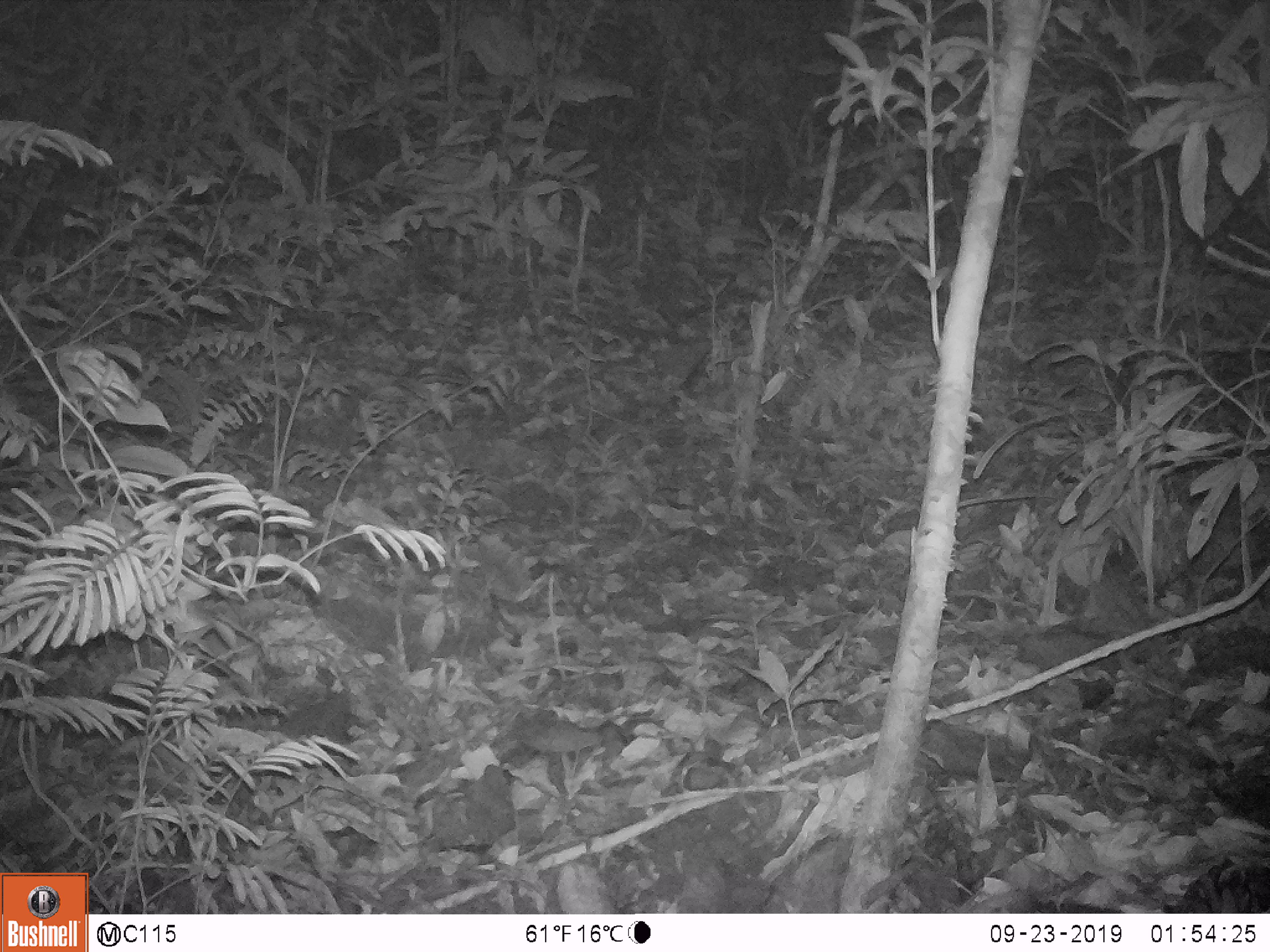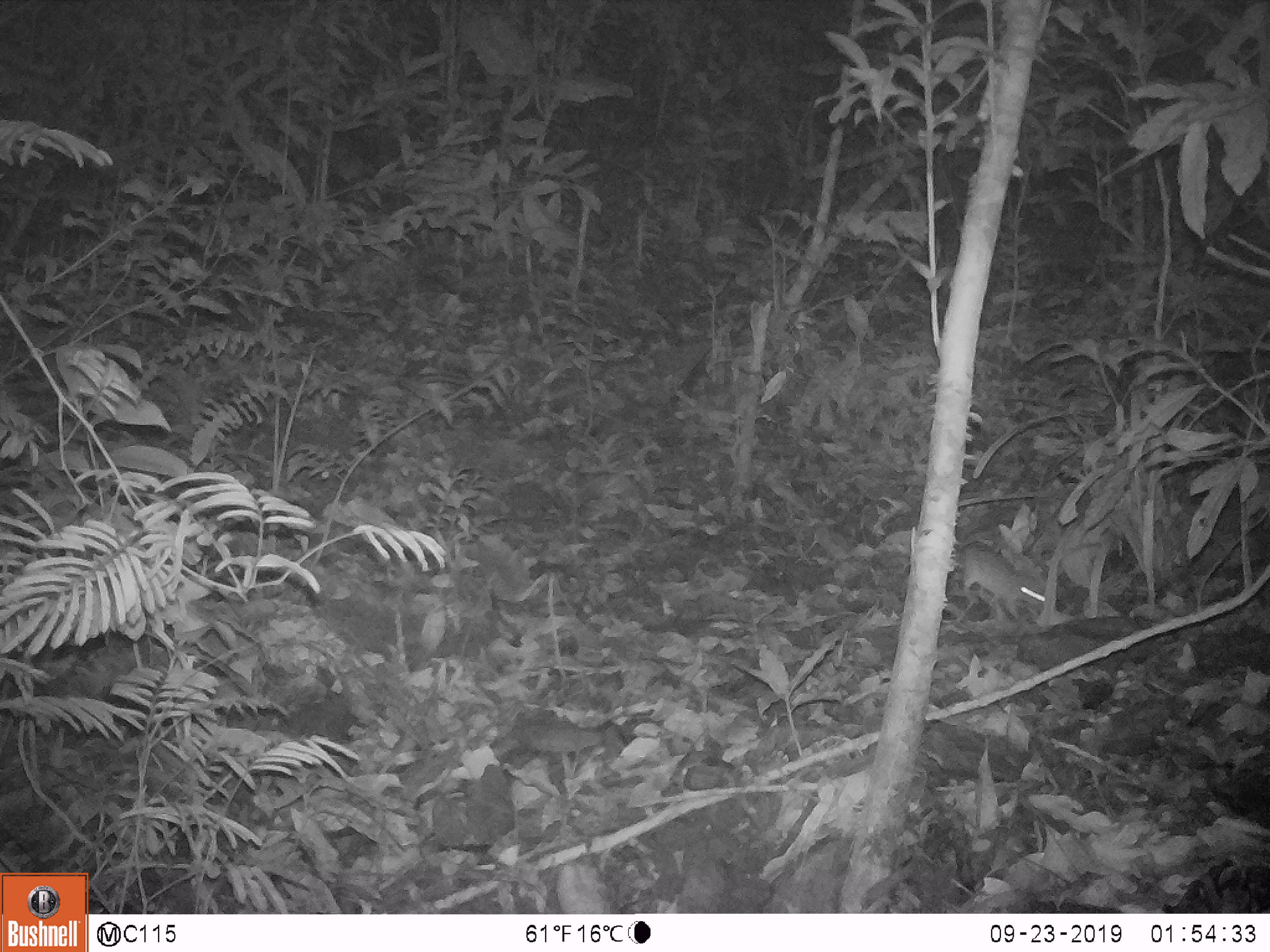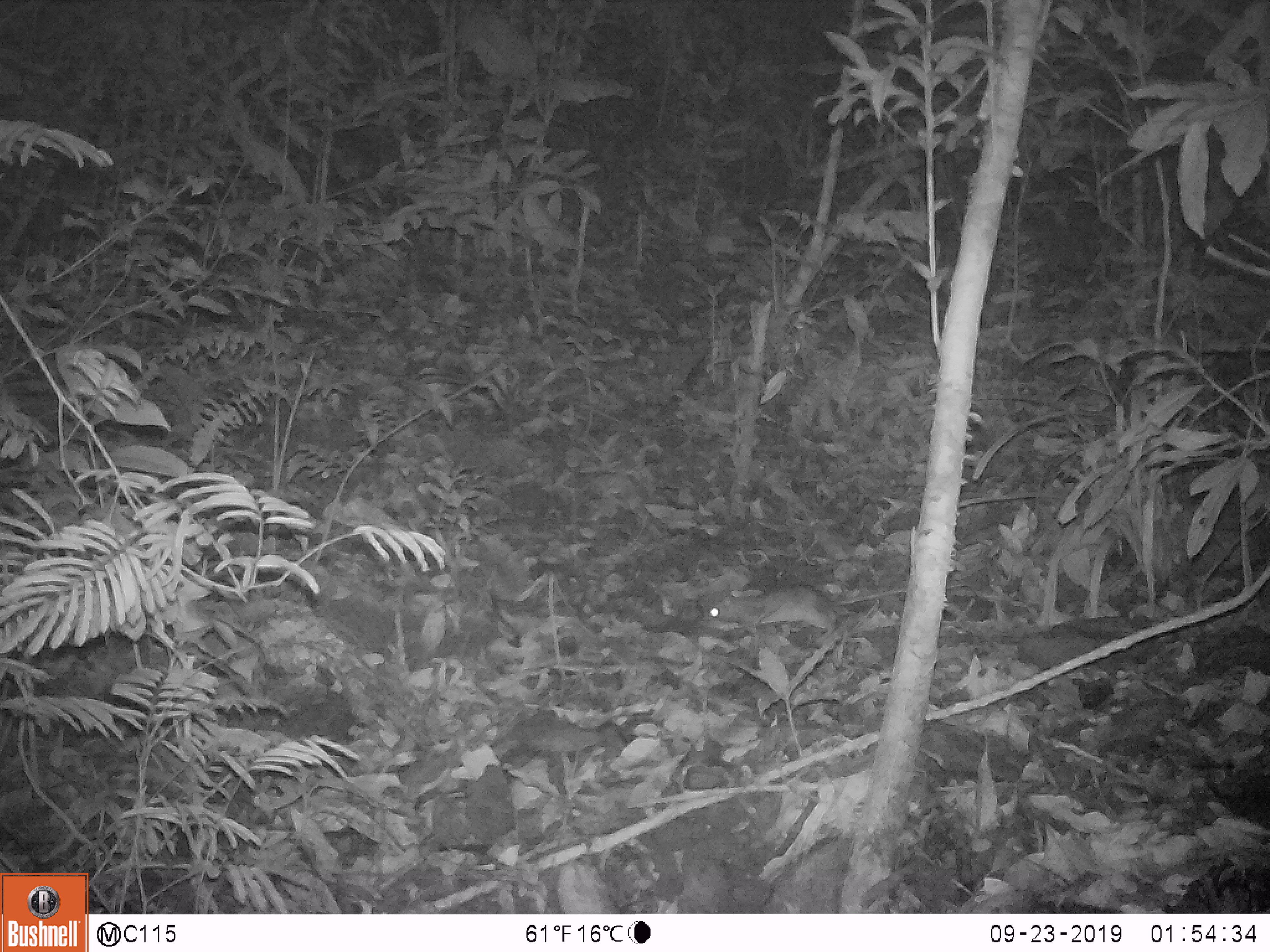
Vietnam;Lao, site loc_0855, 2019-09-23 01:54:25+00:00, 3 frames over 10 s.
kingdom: Animalia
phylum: Chordata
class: Mammalia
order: Rodentia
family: Muridae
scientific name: Muridae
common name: old-world mice and rats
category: unidentified murid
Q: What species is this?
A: Unidentified murid (old-world mice and rats) (Muridae).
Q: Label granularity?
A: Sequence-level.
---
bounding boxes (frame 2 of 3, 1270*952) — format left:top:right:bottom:
unidentified murid: 954:540:1046:620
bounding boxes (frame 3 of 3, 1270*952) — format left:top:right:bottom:
unidentified murid: 702:584:907:643